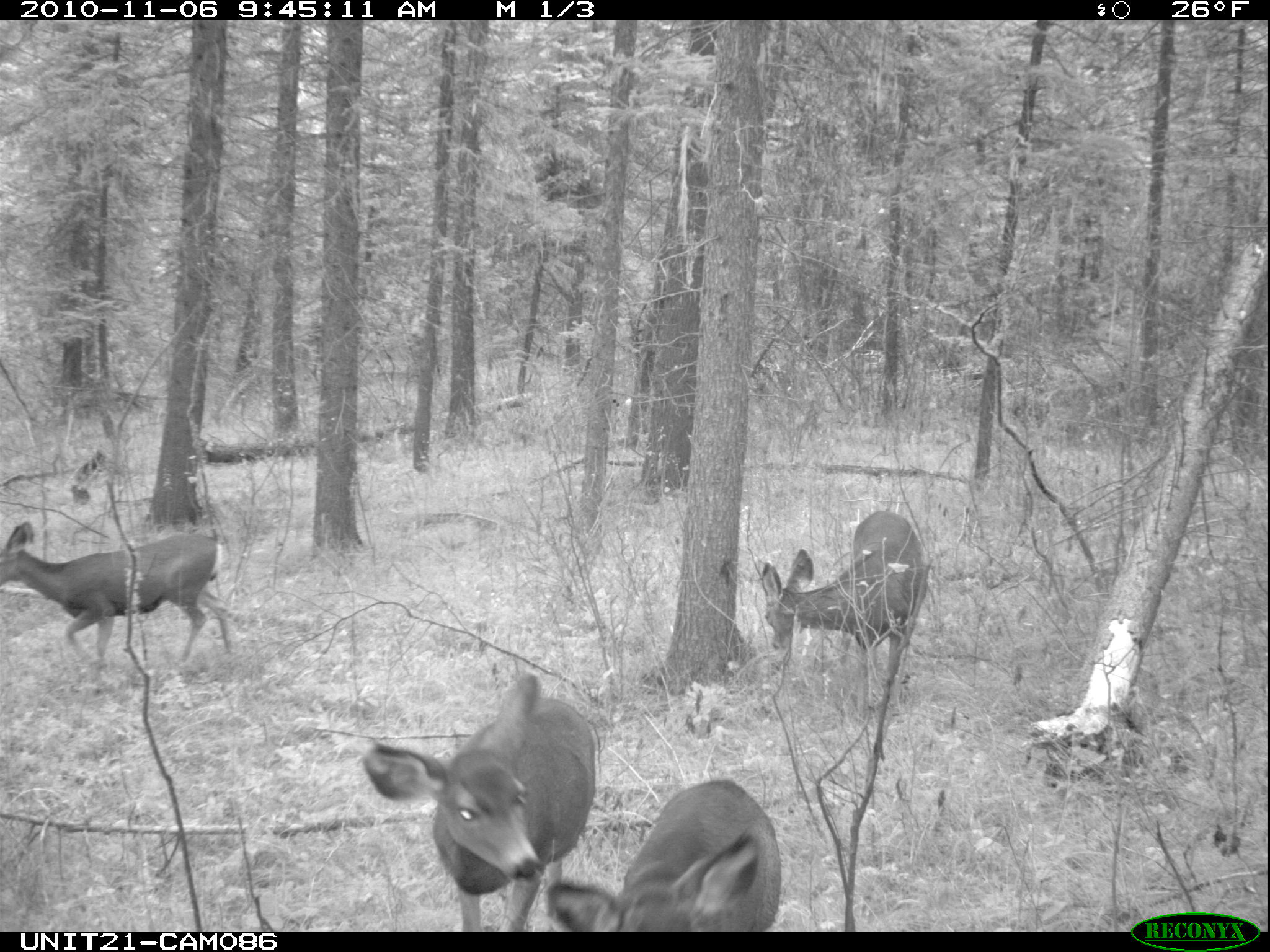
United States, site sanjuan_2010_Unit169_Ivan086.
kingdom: Animalia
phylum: Chordata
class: Mammalia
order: Artiodactyla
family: Cervidae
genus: Odocoileus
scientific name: Odocoileus hemionus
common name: mule deer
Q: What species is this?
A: Odocoileus hemionus (mule deer).